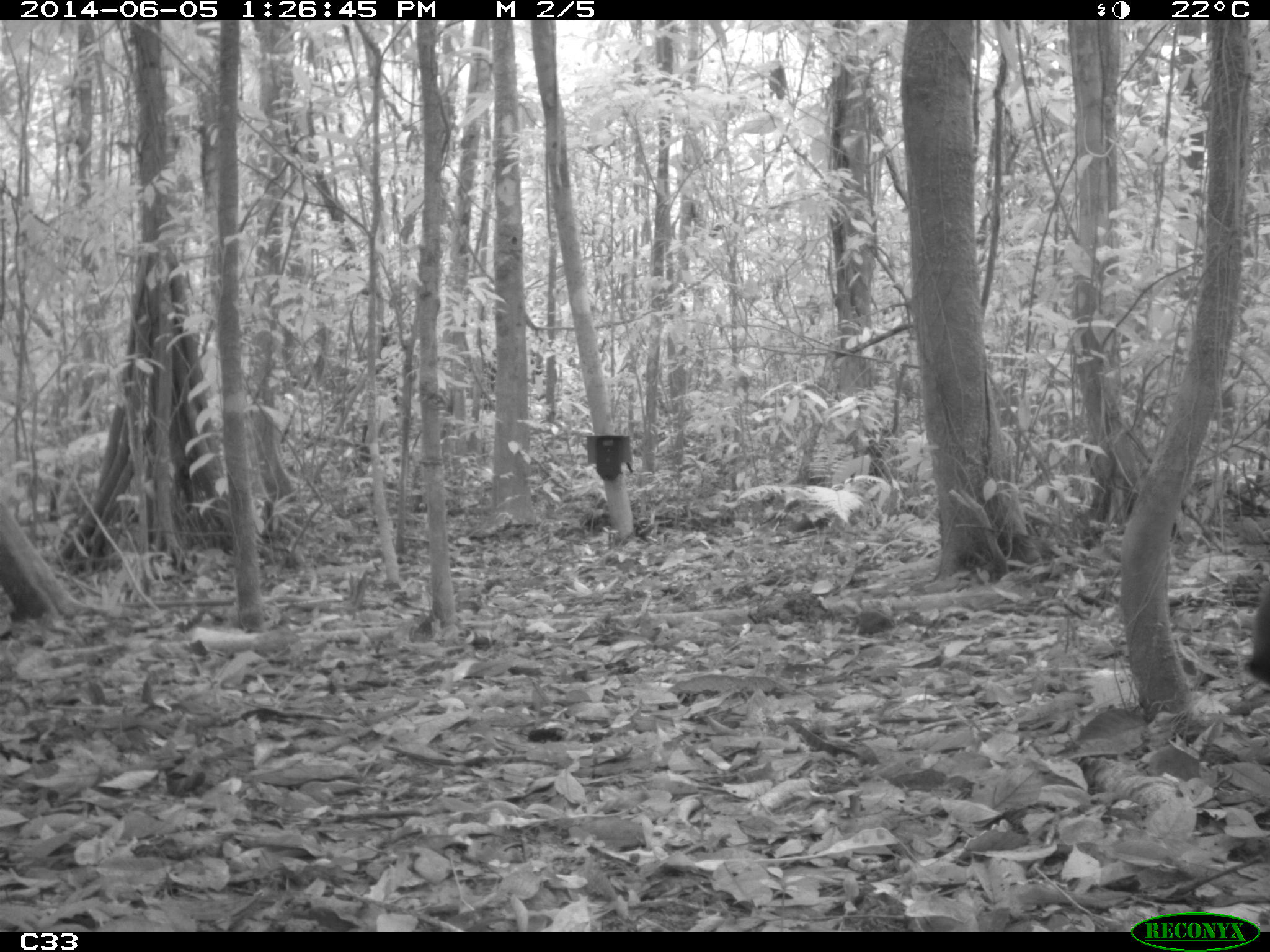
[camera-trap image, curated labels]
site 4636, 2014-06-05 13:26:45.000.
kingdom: Animalia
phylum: Chordata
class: Aves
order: Gruiformes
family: Psophiidae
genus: Psophia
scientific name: Psophia crepitans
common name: gray-winged trumpeter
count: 6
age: adult